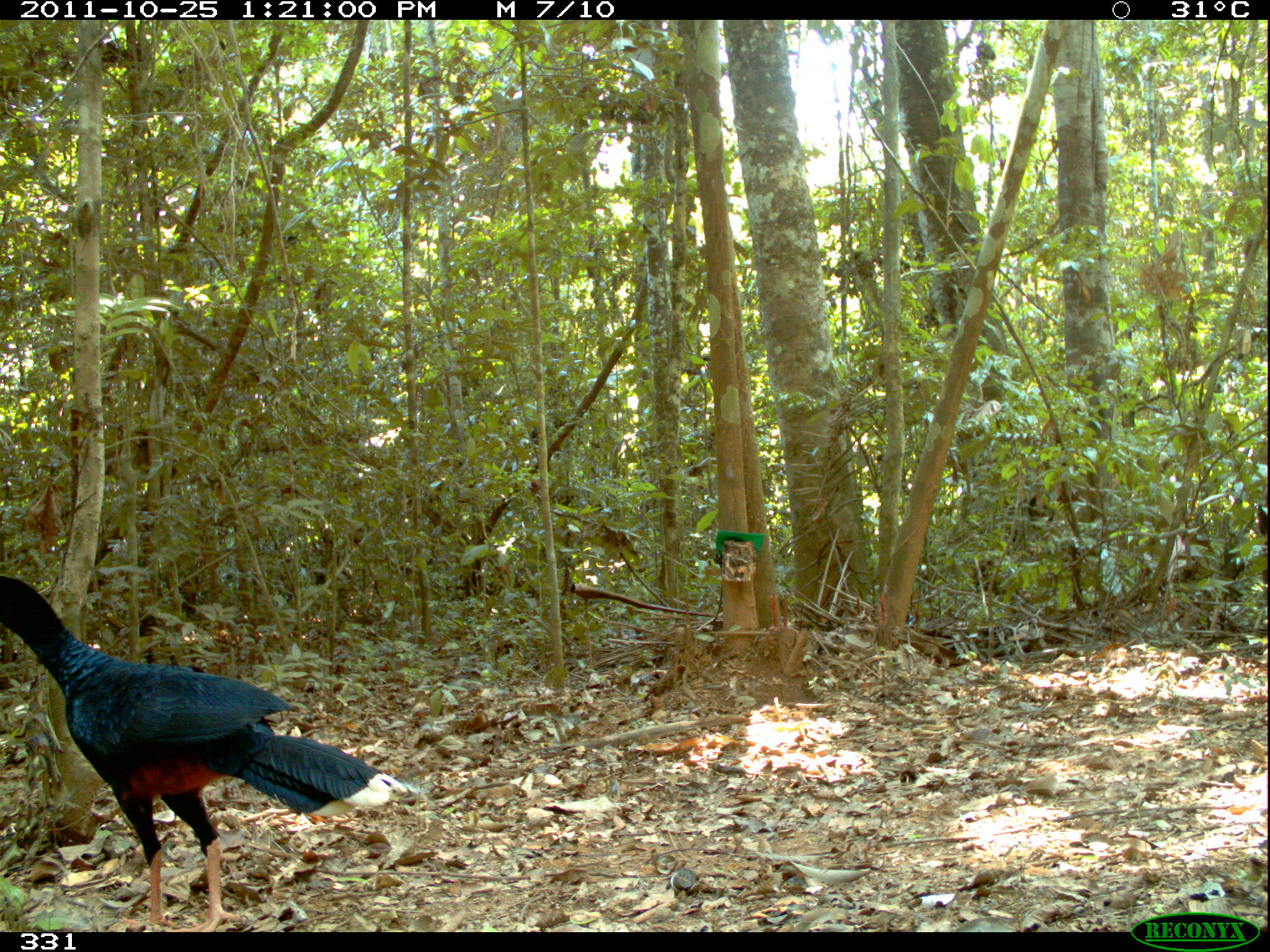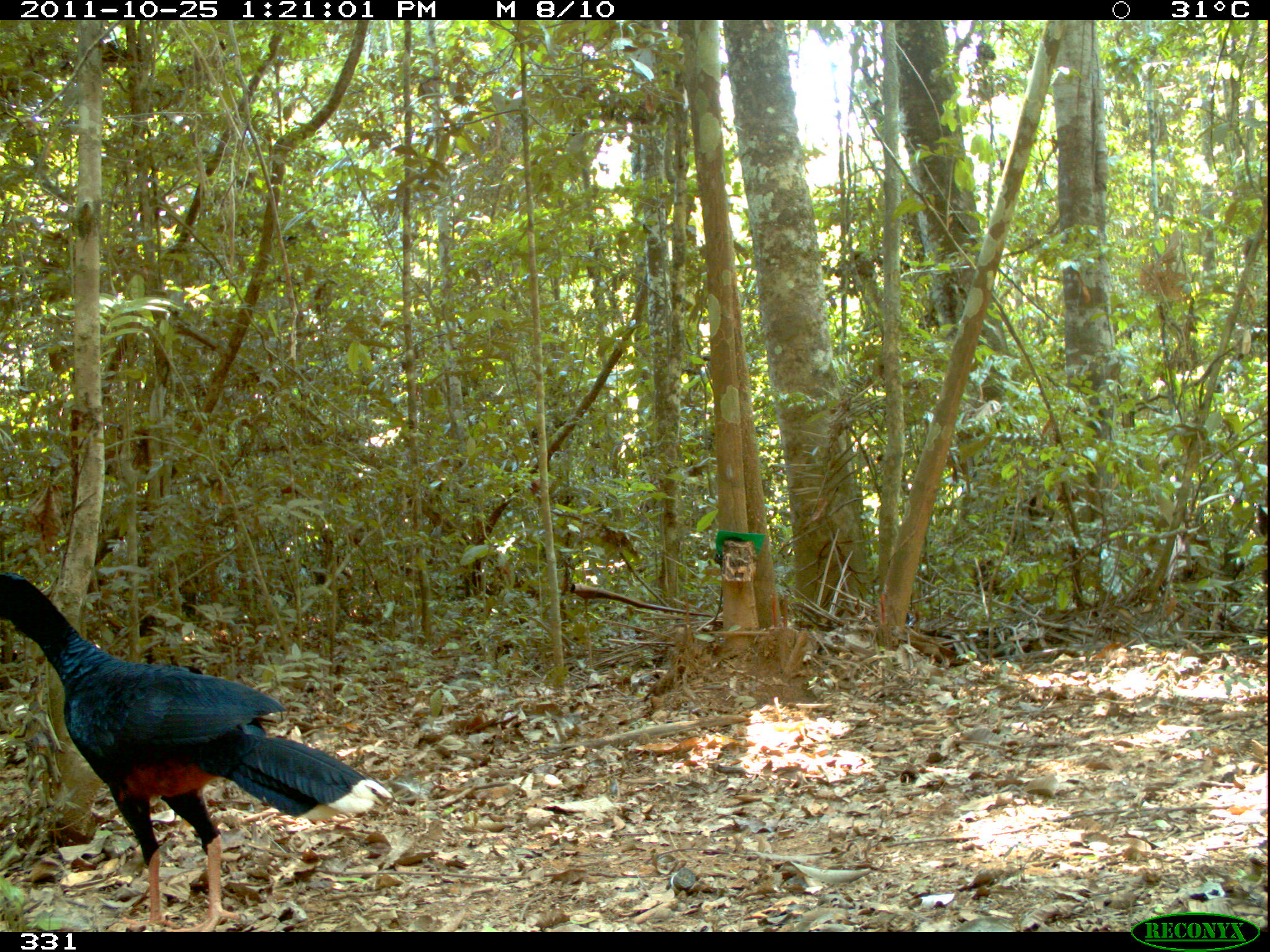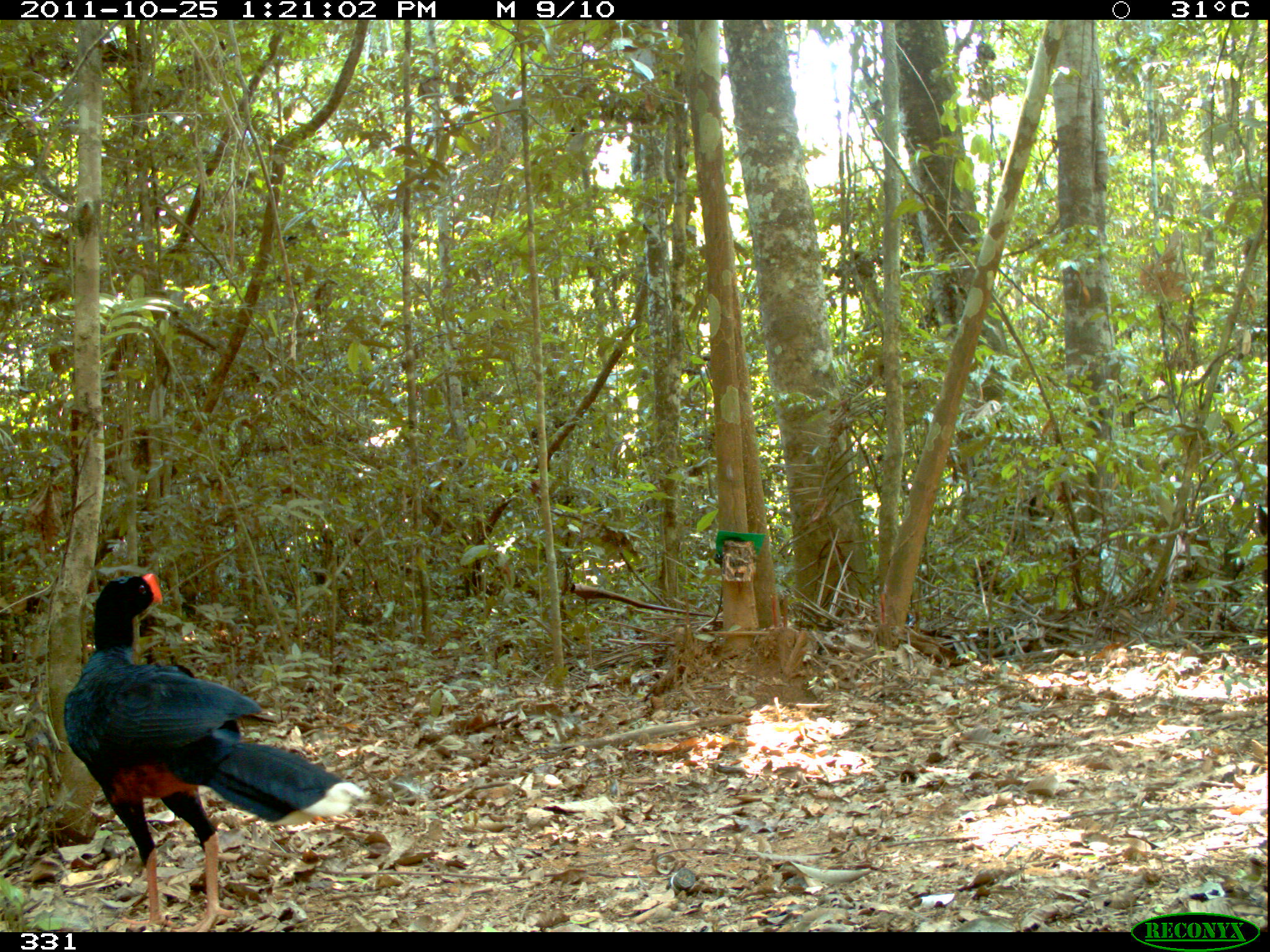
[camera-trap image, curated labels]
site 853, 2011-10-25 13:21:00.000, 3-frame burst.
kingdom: Animalia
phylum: Chordata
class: Aves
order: Galliformes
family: Cracidae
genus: Mitu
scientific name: Mitu tuberosum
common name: razor-billed curassow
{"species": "Mitu tuberosum (razor-billed curassow)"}